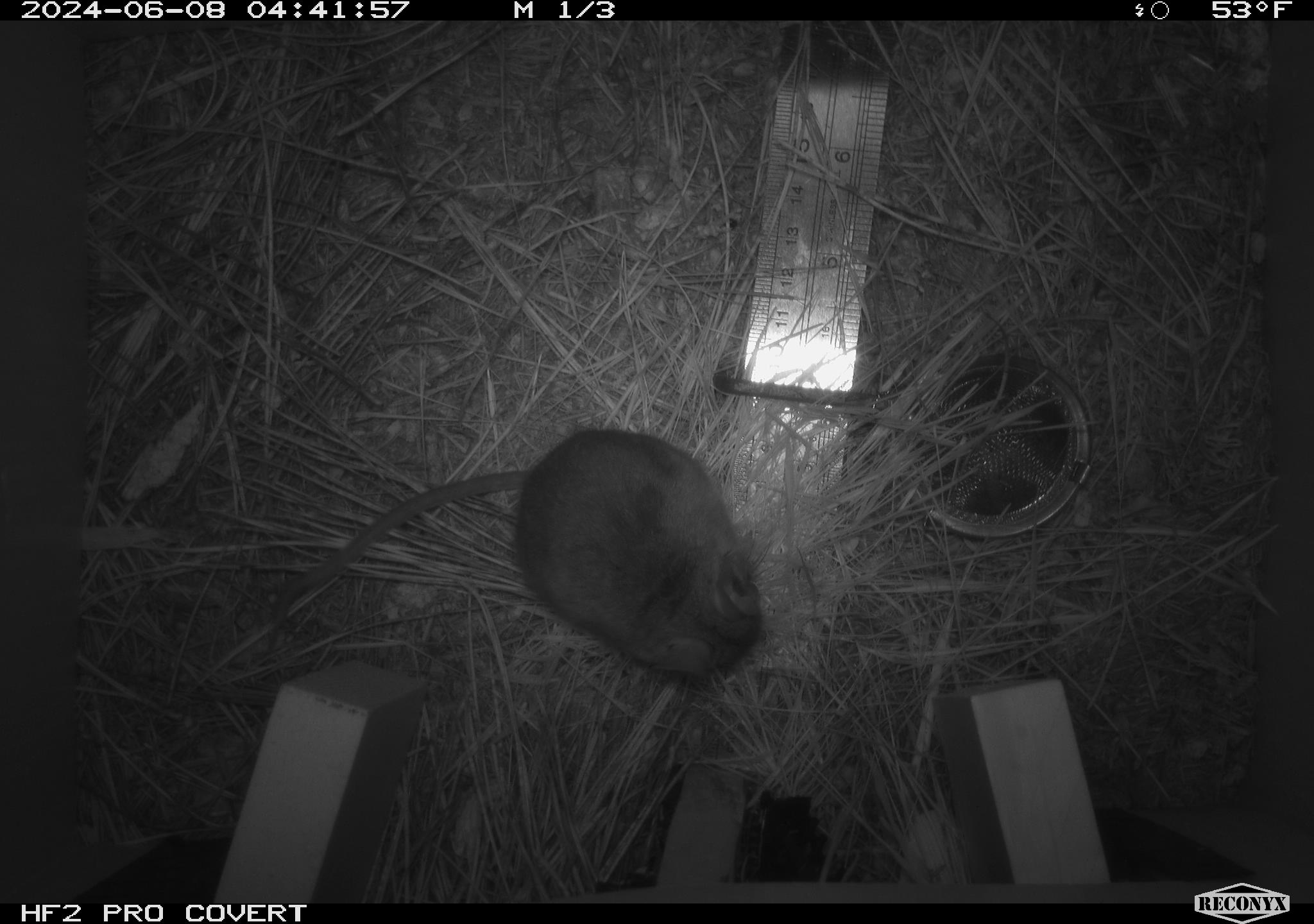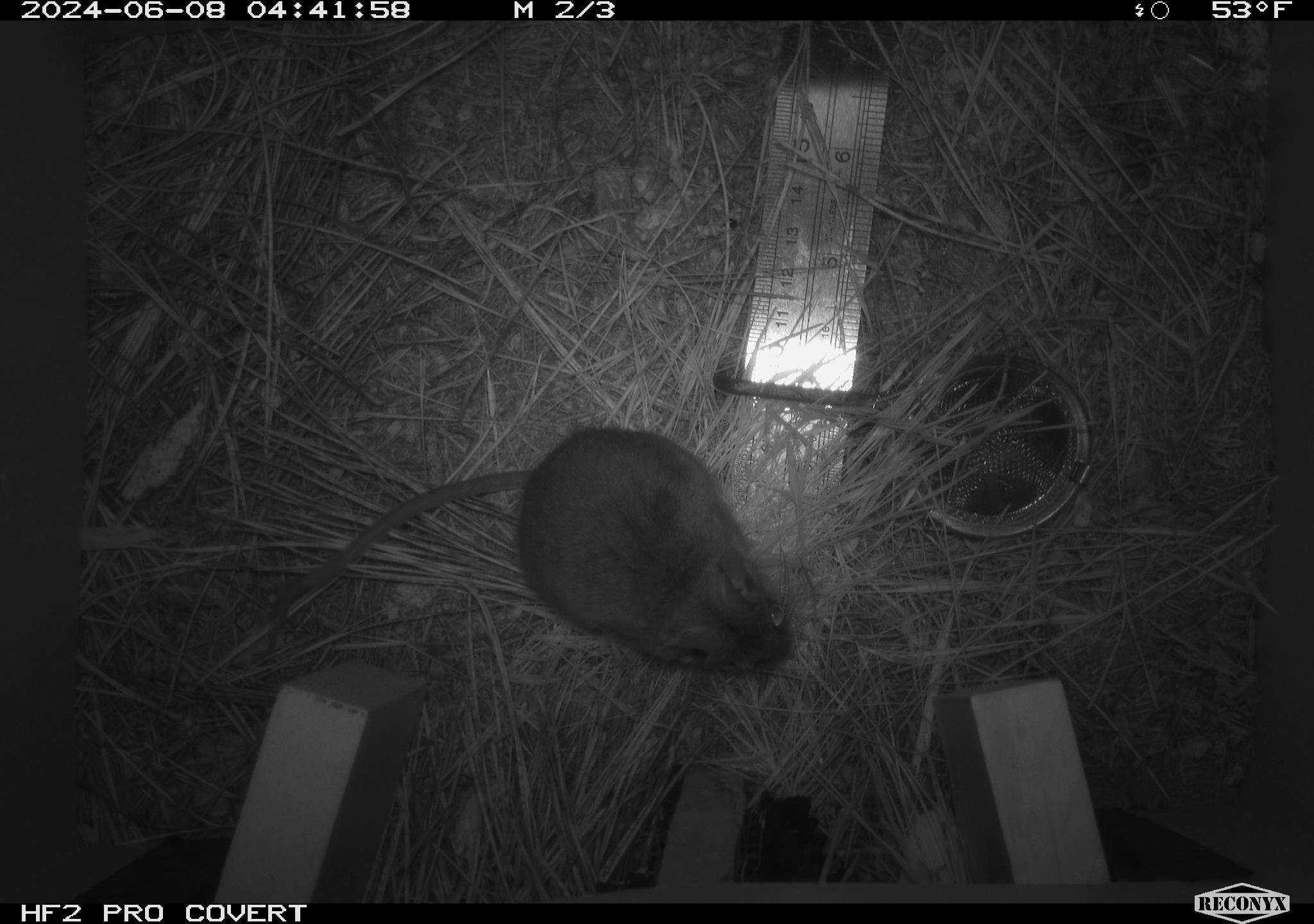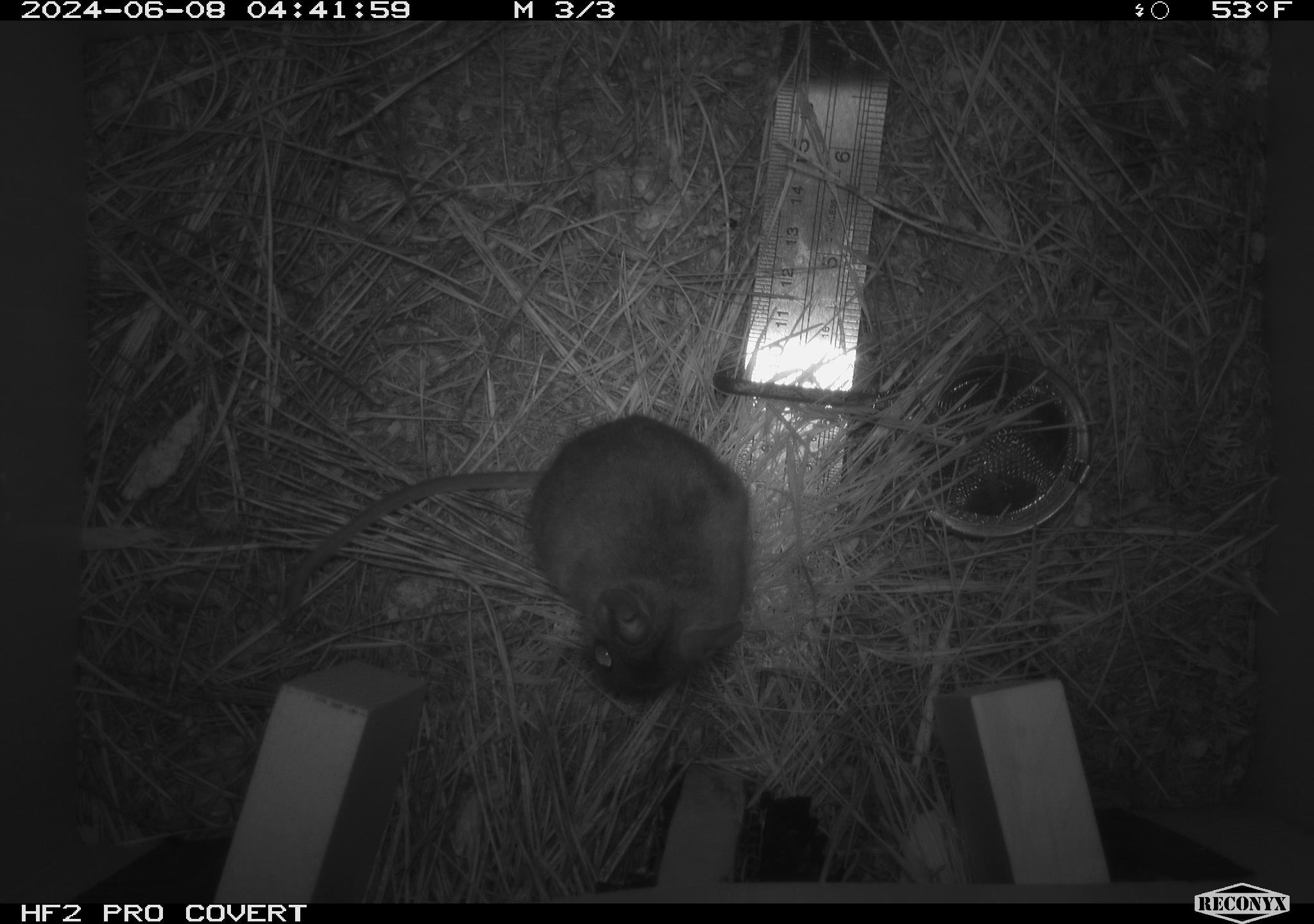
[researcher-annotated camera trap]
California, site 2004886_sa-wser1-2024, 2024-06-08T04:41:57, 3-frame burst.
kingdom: Animalia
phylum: Chordata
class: Mammalia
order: Rodentia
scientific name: Rodentia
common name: mouse species